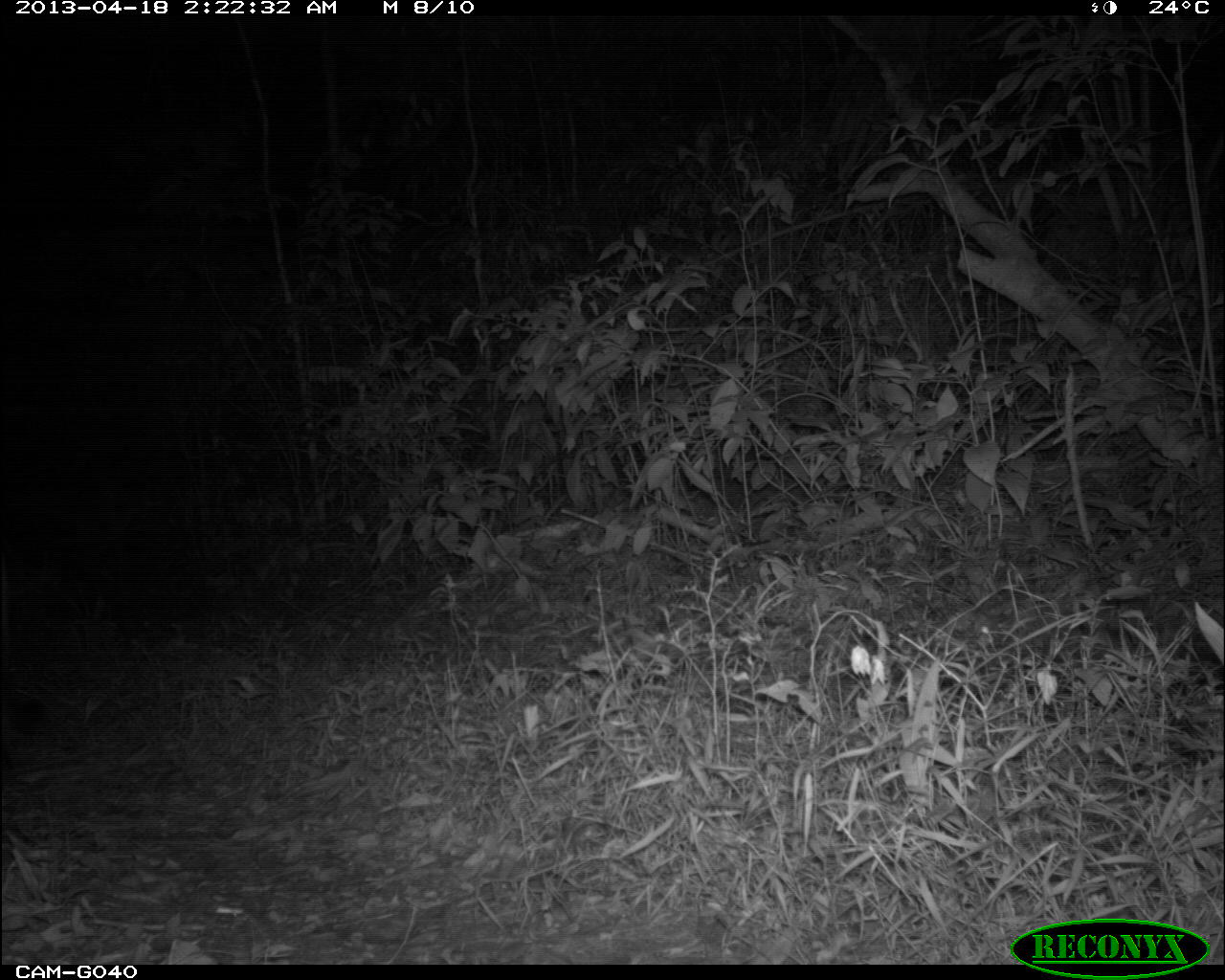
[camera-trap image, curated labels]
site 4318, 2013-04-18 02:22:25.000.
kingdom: Animalia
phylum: Chordata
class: Mammalia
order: Carnivora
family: Felidae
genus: Puma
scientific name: Puma concolor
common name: mountain lion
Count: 1.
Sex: male.